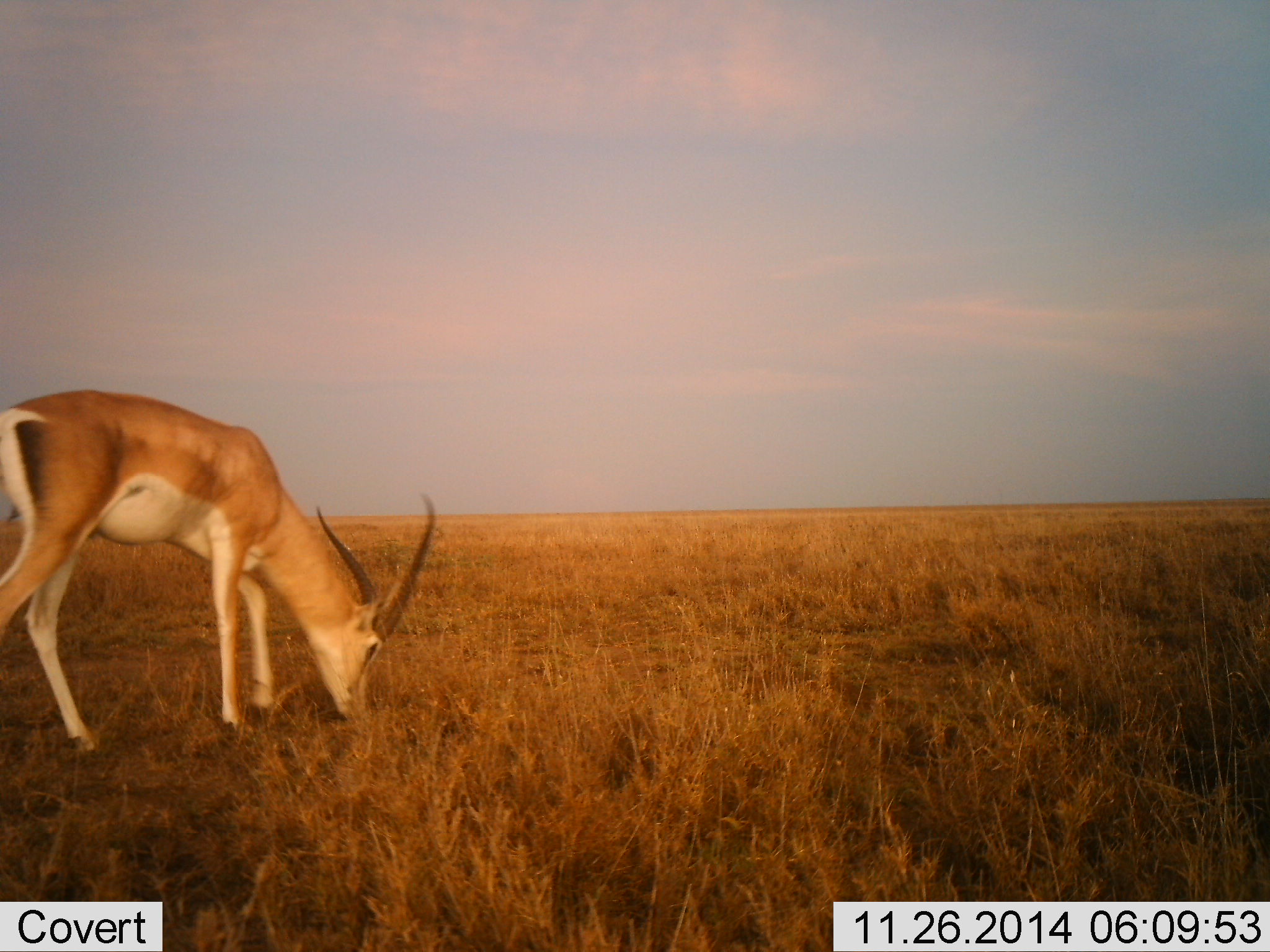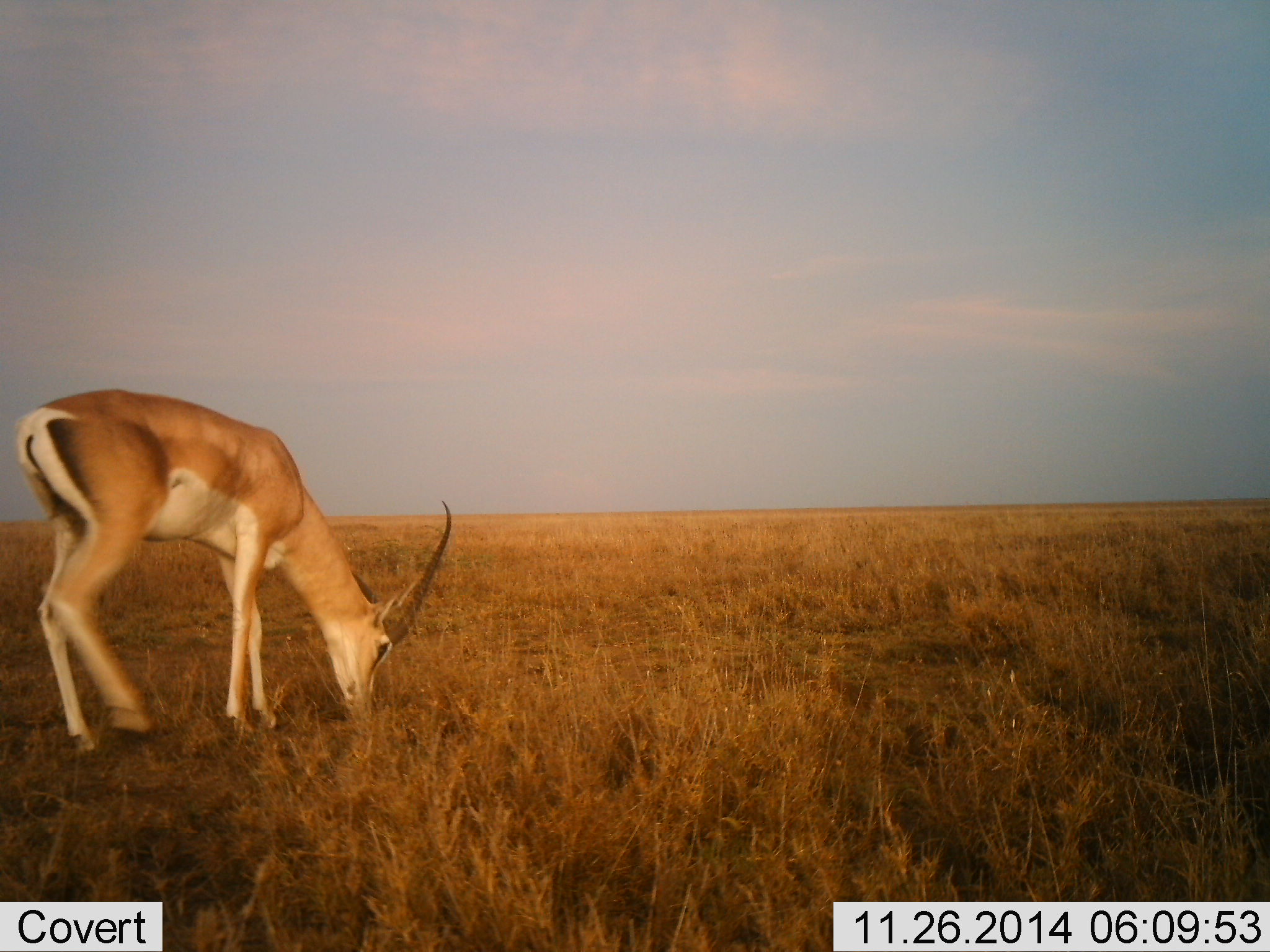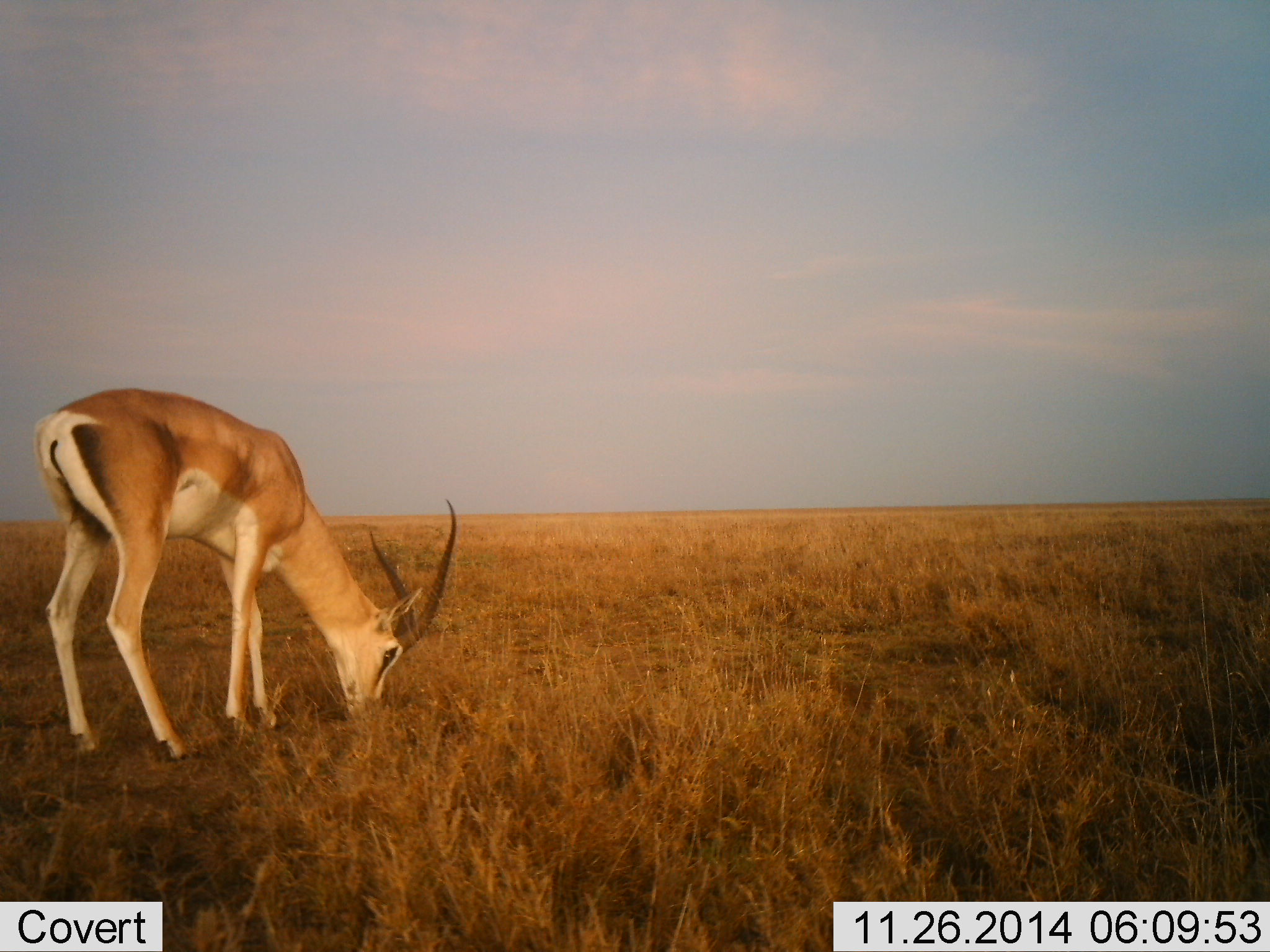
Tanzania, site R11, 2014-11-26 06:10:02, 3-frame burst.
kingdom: Animalia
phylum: Chordata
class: Mammalia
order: Artiodactyla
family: Bovidae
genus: Nanger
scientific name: Nanger granti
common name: grant's gazelle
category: gazellegrants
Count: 1.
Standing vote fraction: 10%.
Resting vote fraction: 0%.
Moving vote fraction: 0%.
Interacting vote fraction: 0%.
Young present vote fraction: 0%.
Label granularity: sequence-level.